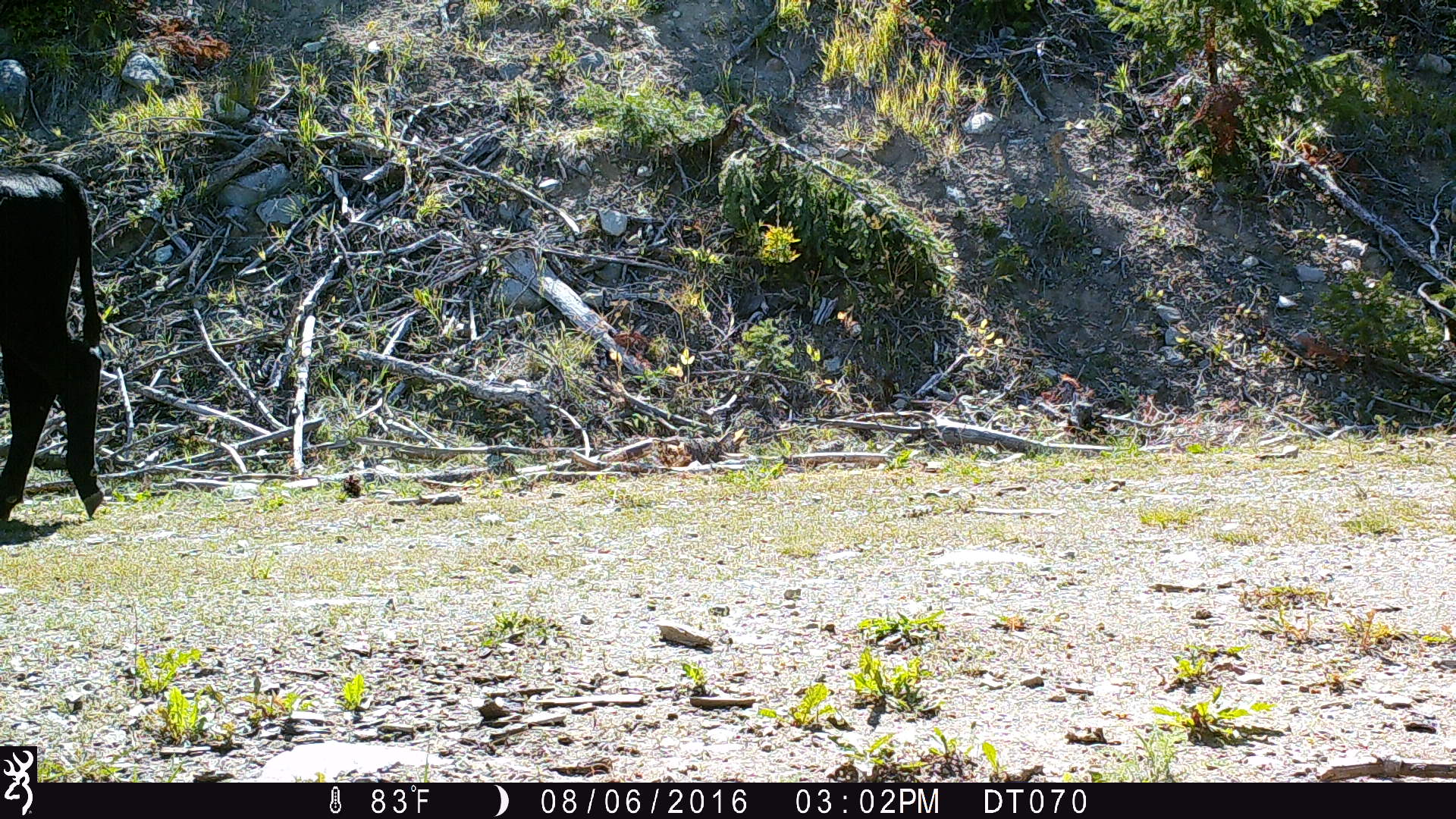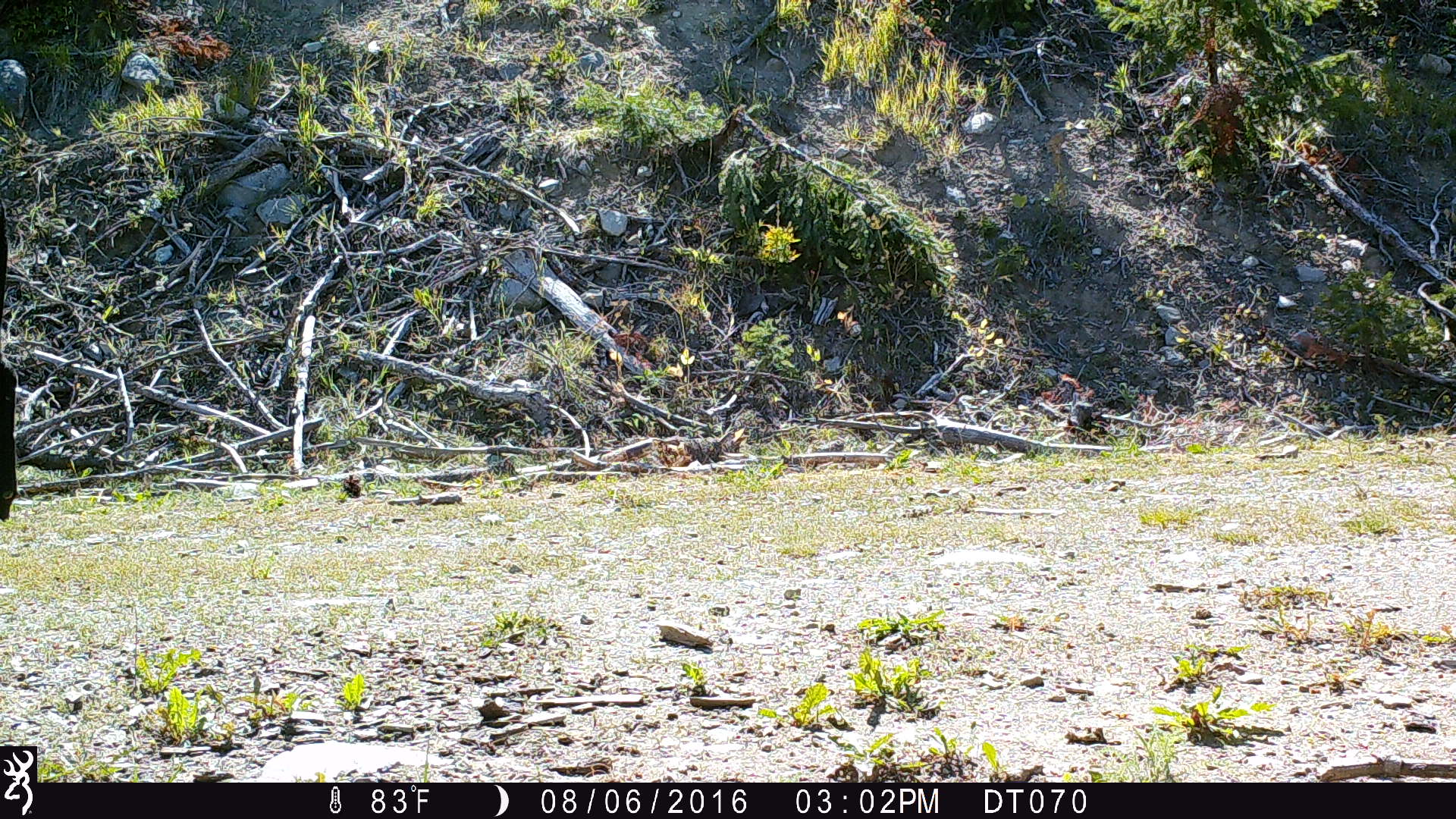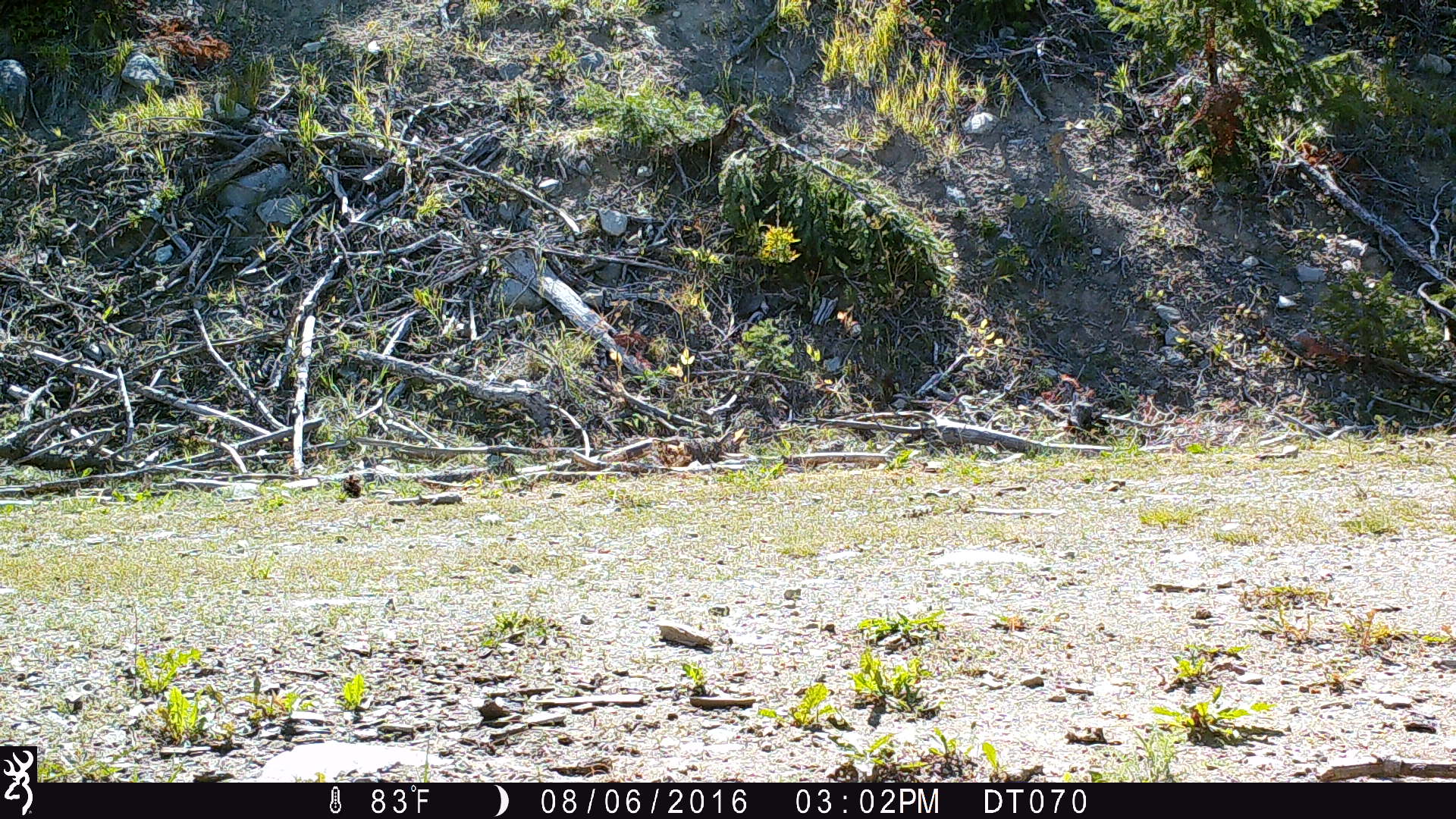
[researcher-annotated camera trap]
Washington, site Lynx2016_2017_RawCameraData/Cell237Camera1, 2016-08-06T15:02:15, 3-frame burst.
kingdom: Animalia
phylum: Chordata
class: Mammalia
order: Artiodactyla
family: Bovidae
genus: Bos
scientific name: Bos taurus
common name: domestic cattle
Domestic cattle (Bos taurus). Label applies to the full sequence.